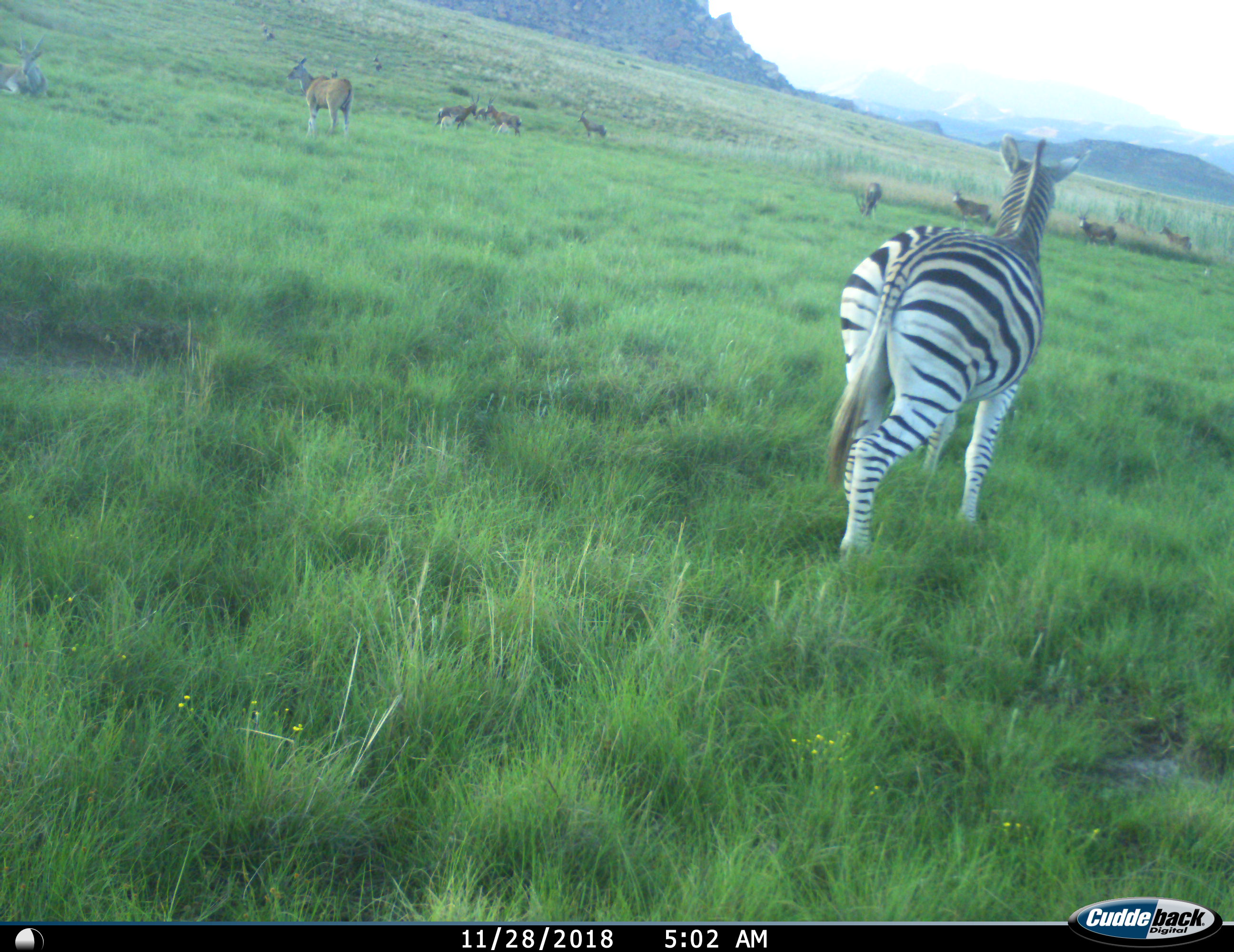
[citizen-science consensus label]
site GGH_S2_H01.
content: unidentified animal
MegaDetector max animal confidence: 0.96